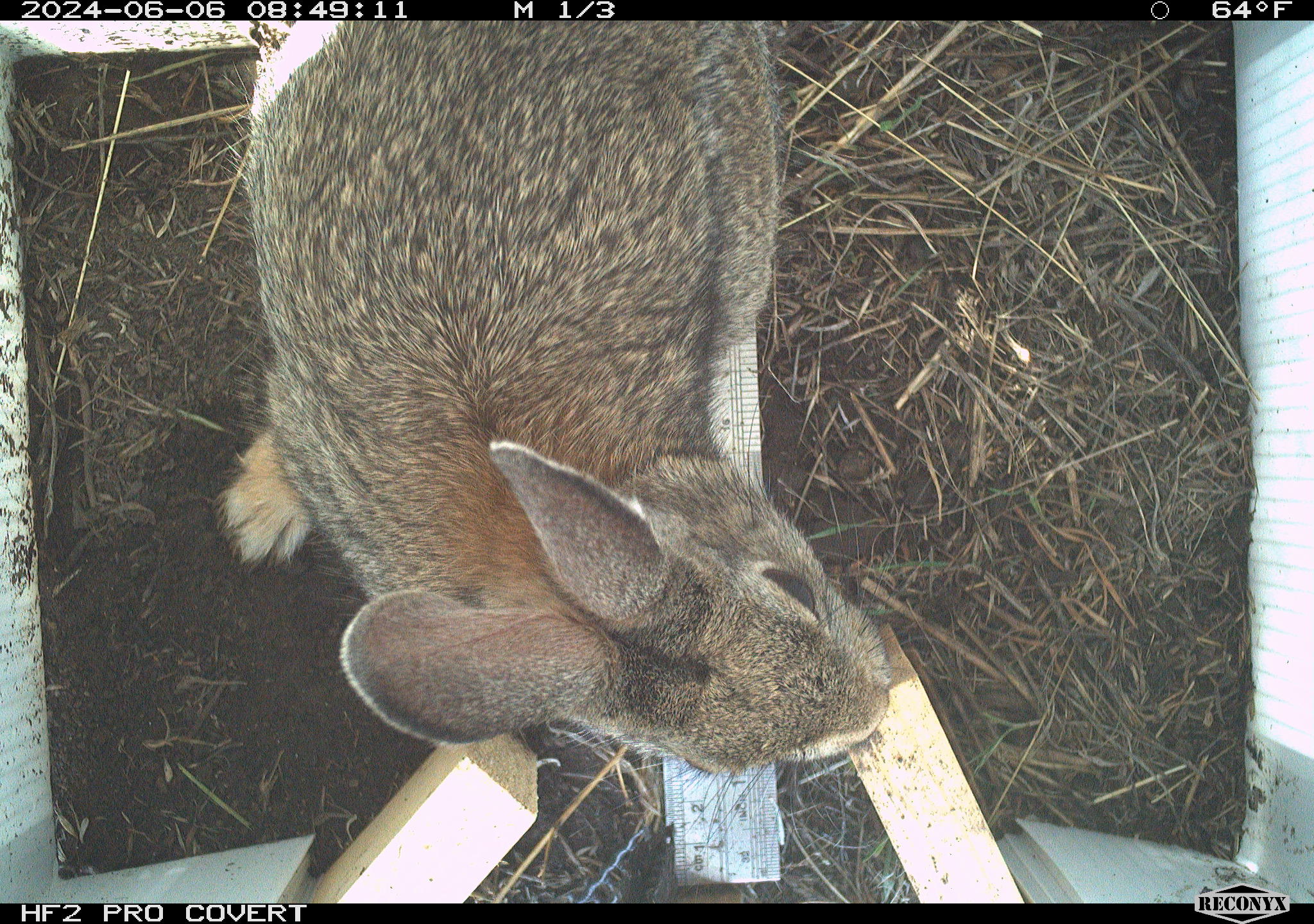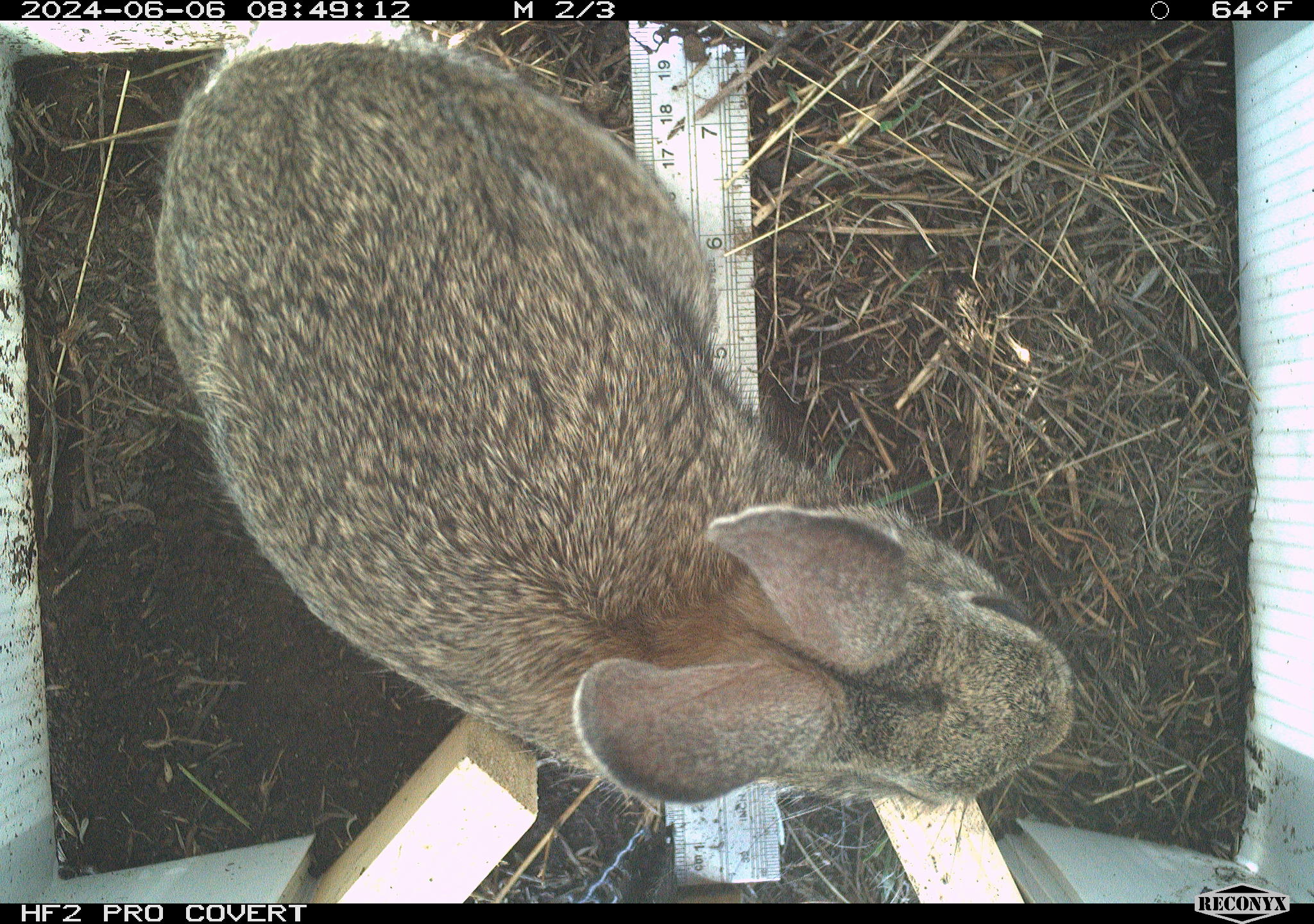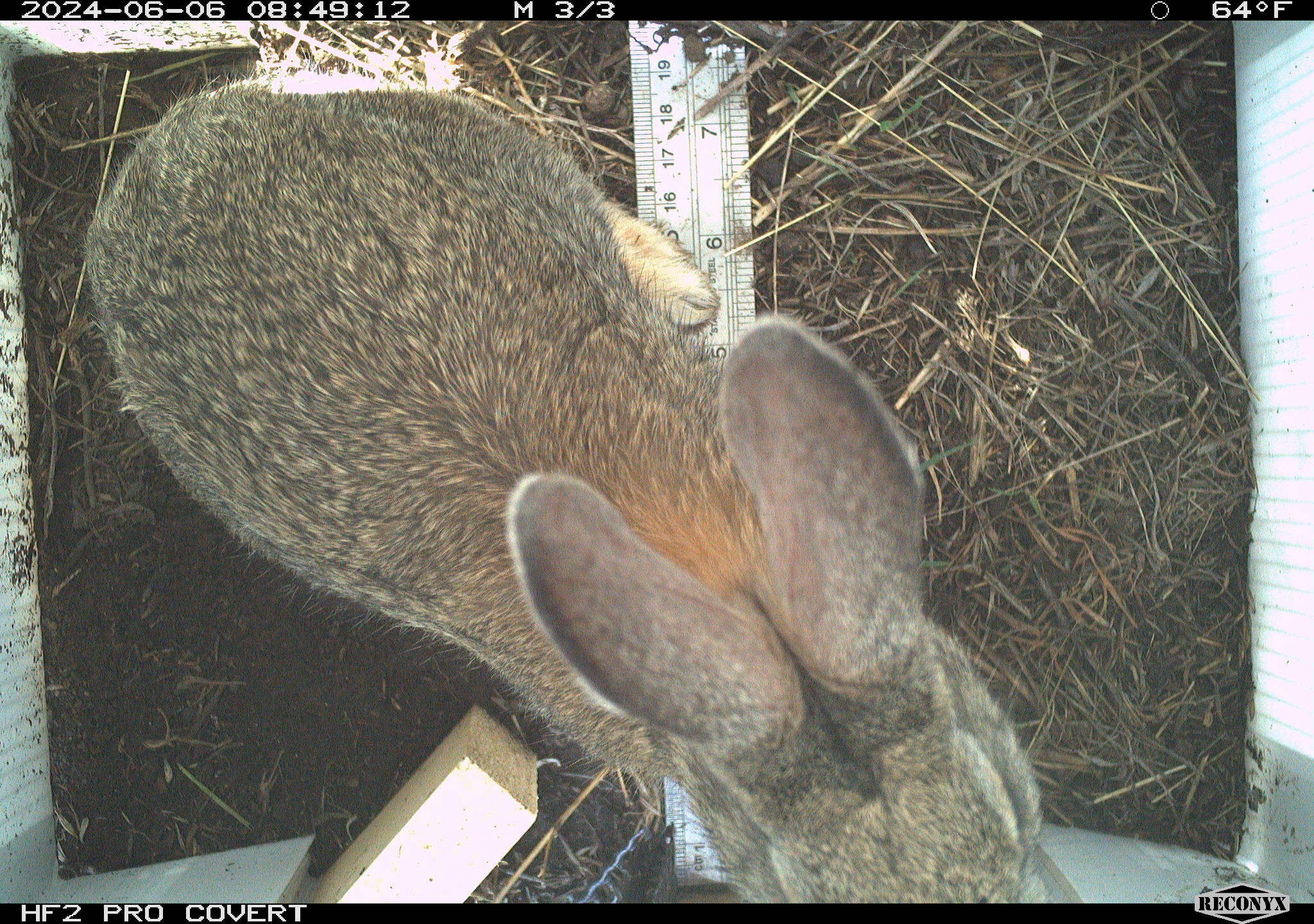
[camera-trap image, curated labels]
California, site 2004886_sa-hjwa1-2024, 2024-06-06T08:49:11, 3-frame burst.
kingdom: Animalia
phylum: Chordata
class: Mammalia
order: Lagomorpha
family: Leporidae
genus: Sylvilagus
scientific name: Sylvilagus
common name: cottontail rabbits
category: sylvilagus species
Sylvilagus species (cottontail rabbits) (Sylvilagus).